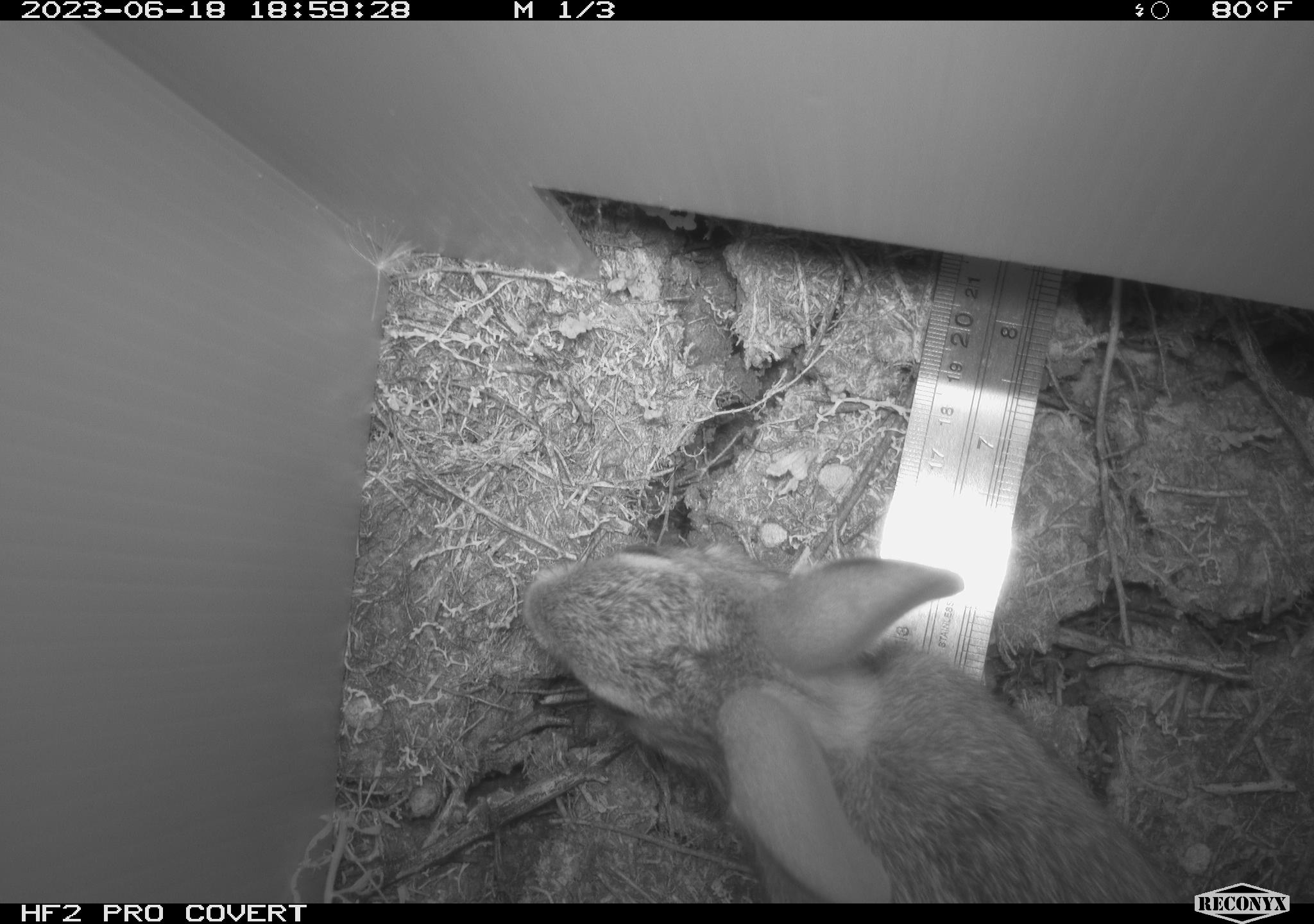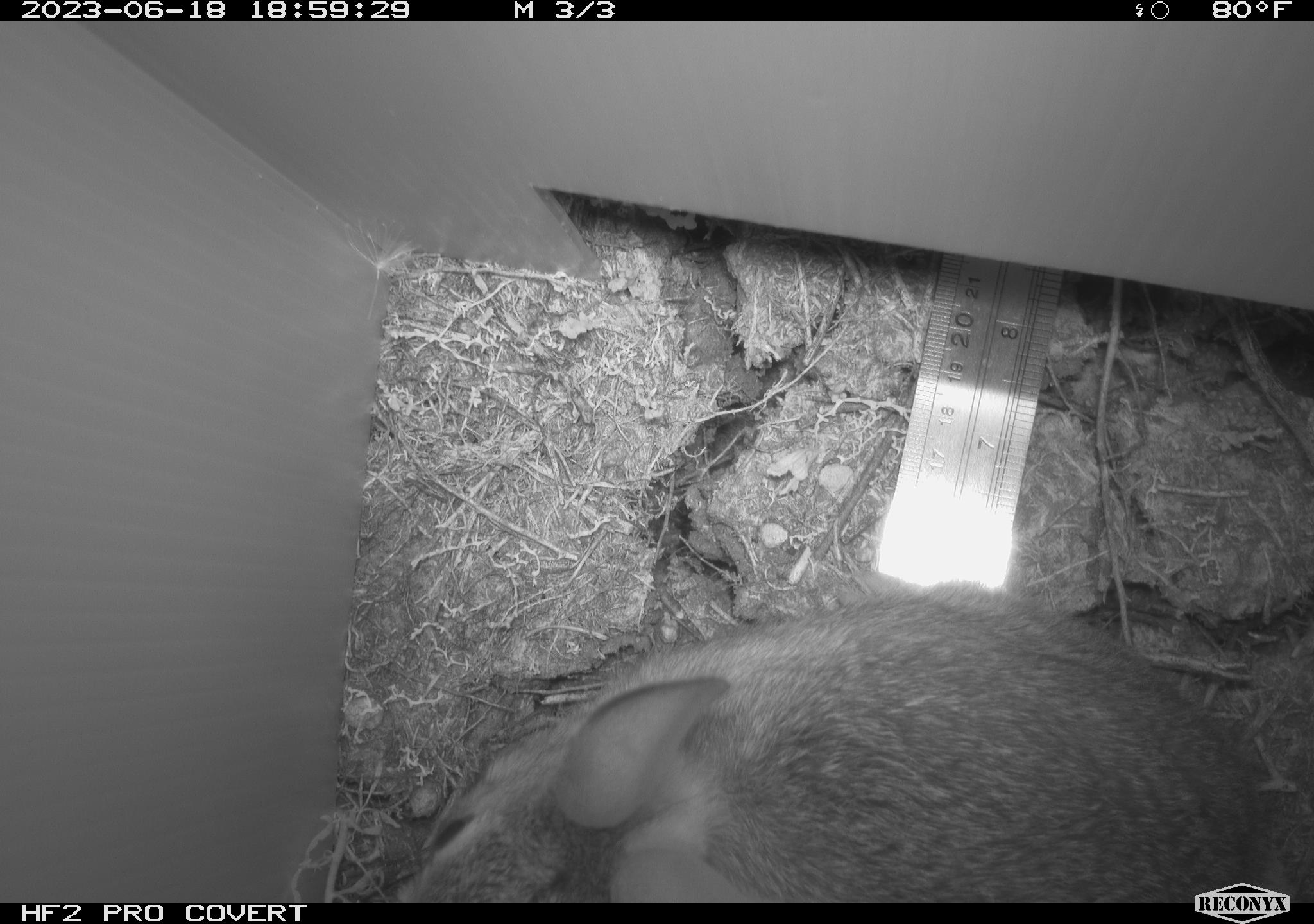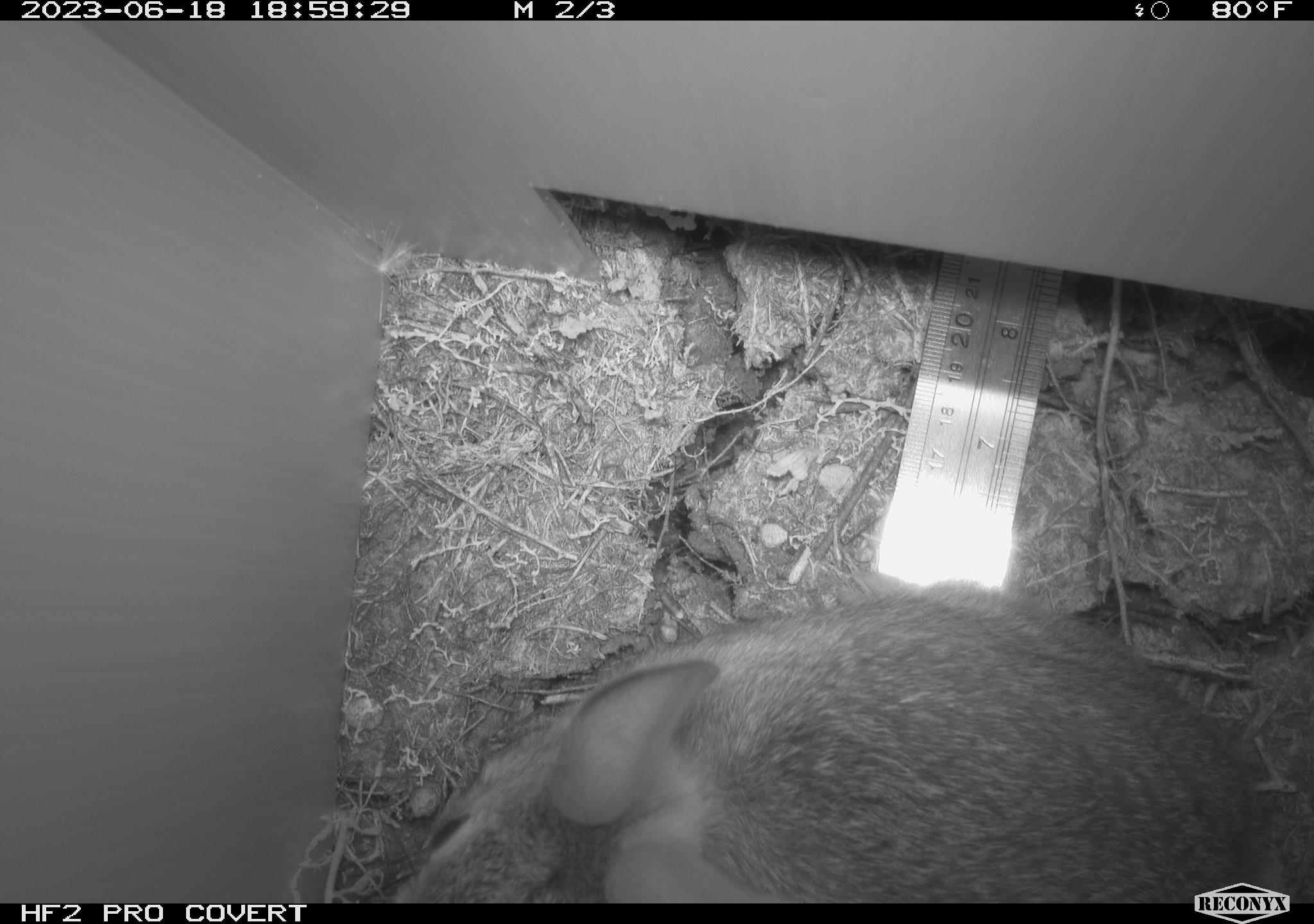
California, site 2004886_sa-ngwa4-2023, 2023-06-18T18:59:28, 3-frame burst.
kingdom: Animalia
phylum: Chordata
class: Mammalia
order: Lagomorpha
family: Leporidae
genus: Sylvilagus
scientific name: Sylvilagus audubonii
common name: desert cottontail